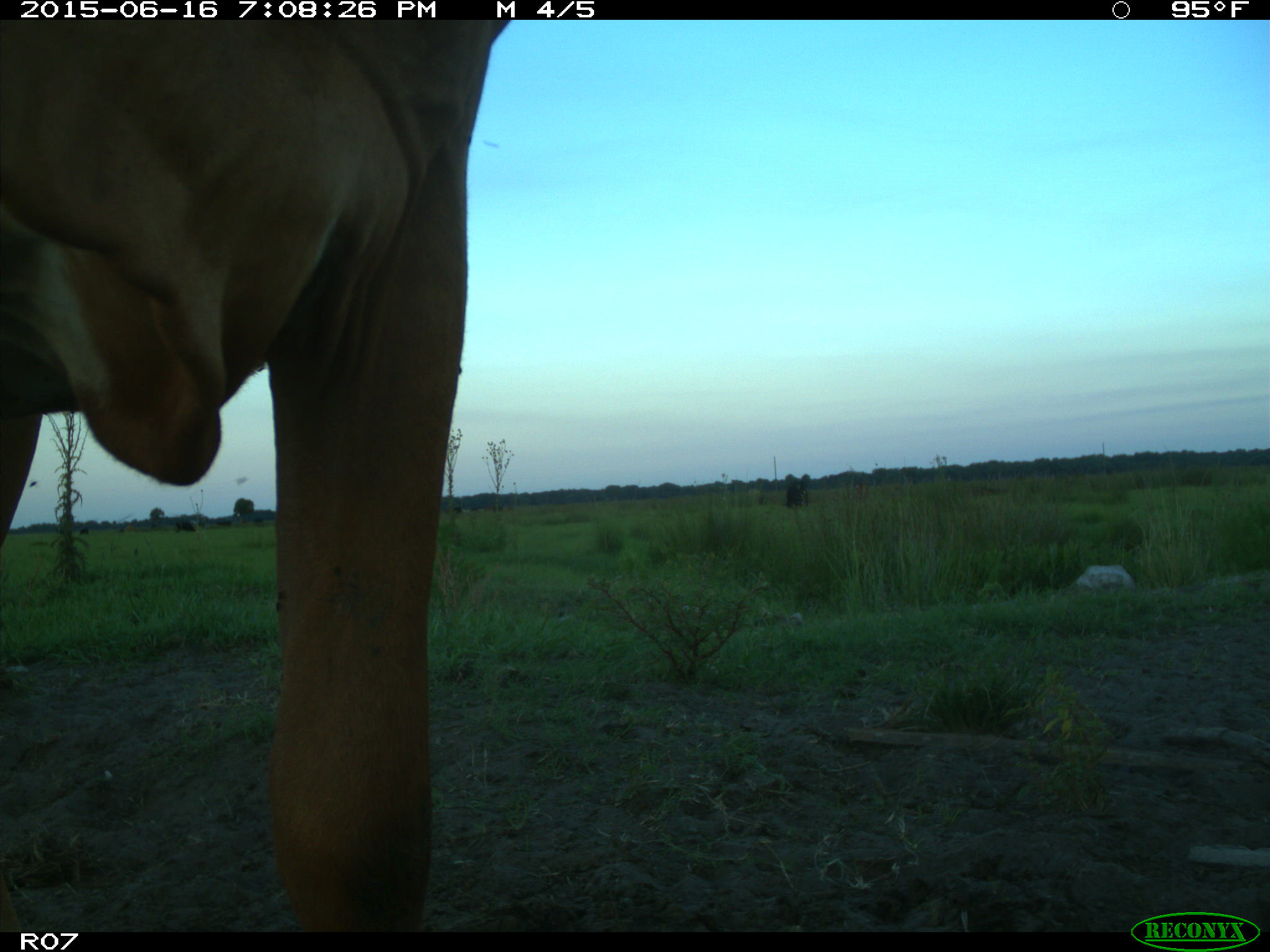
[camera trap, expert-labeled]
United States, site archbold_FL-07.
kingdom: Animalia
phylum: Chordata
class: Mammalia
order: Artiodactyla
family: Bovidae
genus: Bos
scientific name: Bos taurus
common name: domestic cow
Bos taurus (domestic cow).